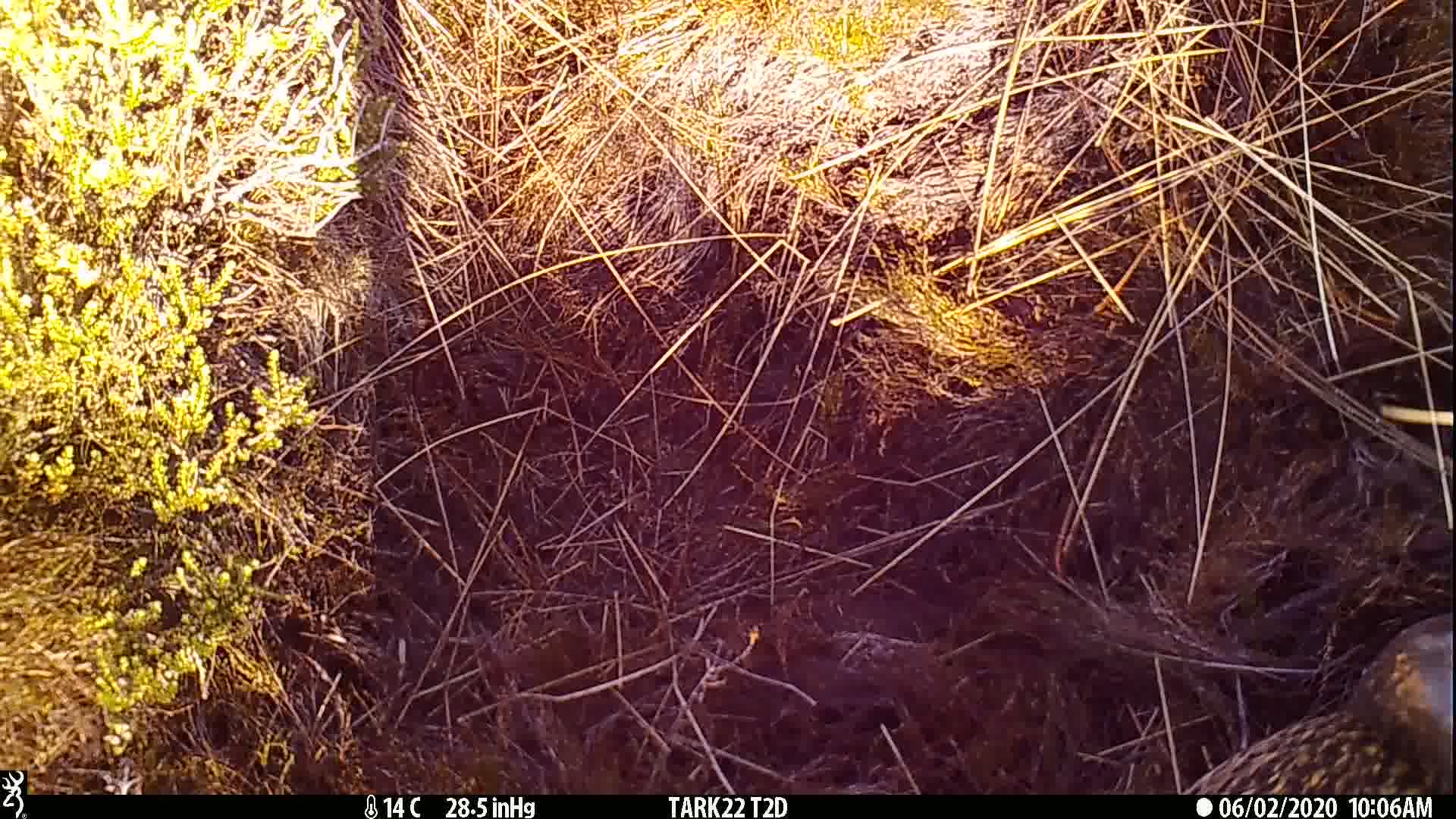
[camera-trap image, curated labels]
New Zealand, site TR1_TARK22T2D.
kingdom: Animalia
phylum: Chordata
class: Aves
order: Gruiformes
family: Rallidae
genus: Gallirallus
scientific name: Gallirallus australis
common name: weka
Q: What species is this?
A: Weka (Gallirallus australis).